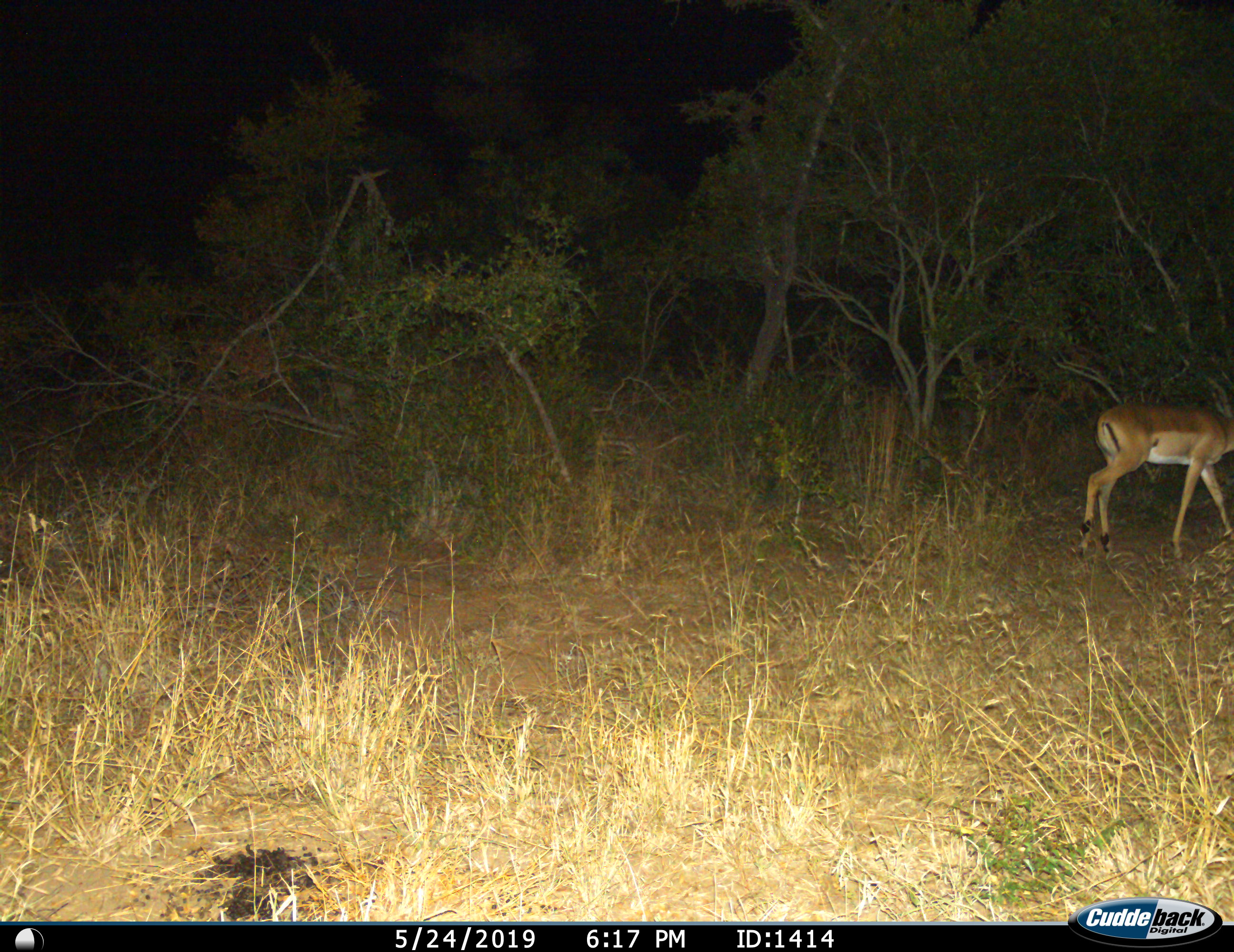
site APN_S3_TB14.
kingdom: Animalia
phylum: Chordata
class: Mammalia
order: Artiodactyla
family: Bovidae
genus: Aepyceros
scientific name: Aepyceros melampus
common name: impala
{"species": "impala (Aepyceros melampus)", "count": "1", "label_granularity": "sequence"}